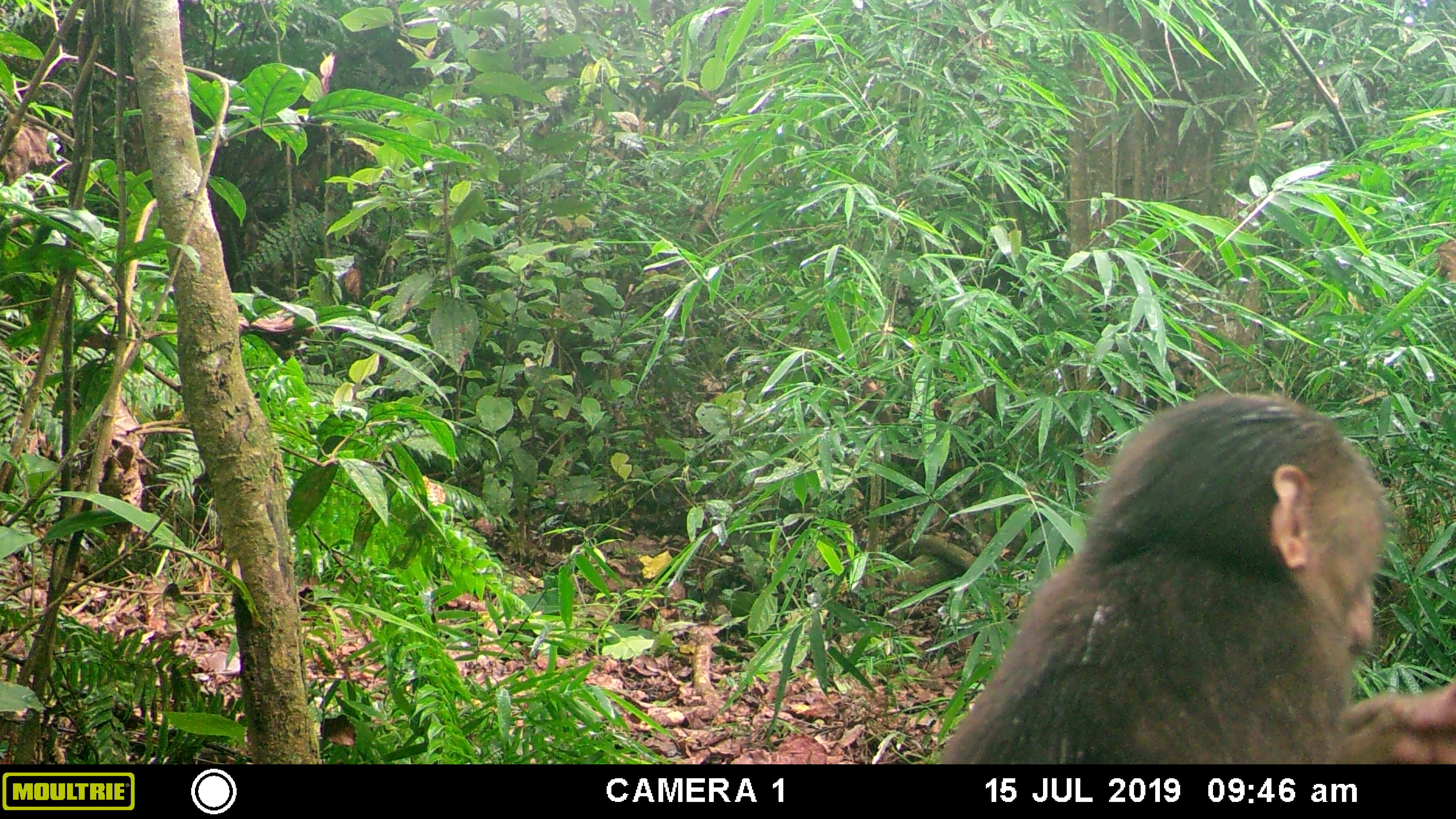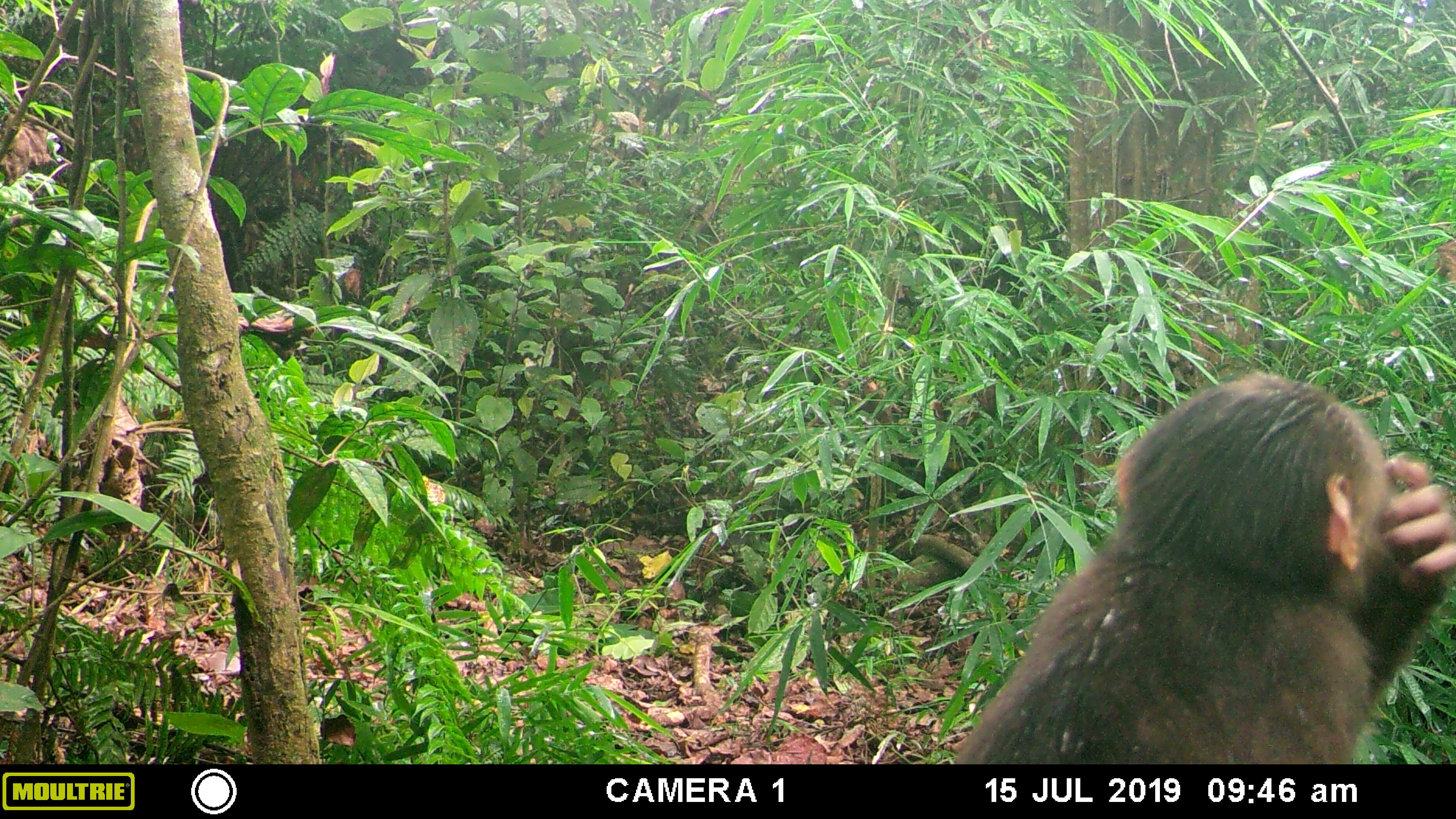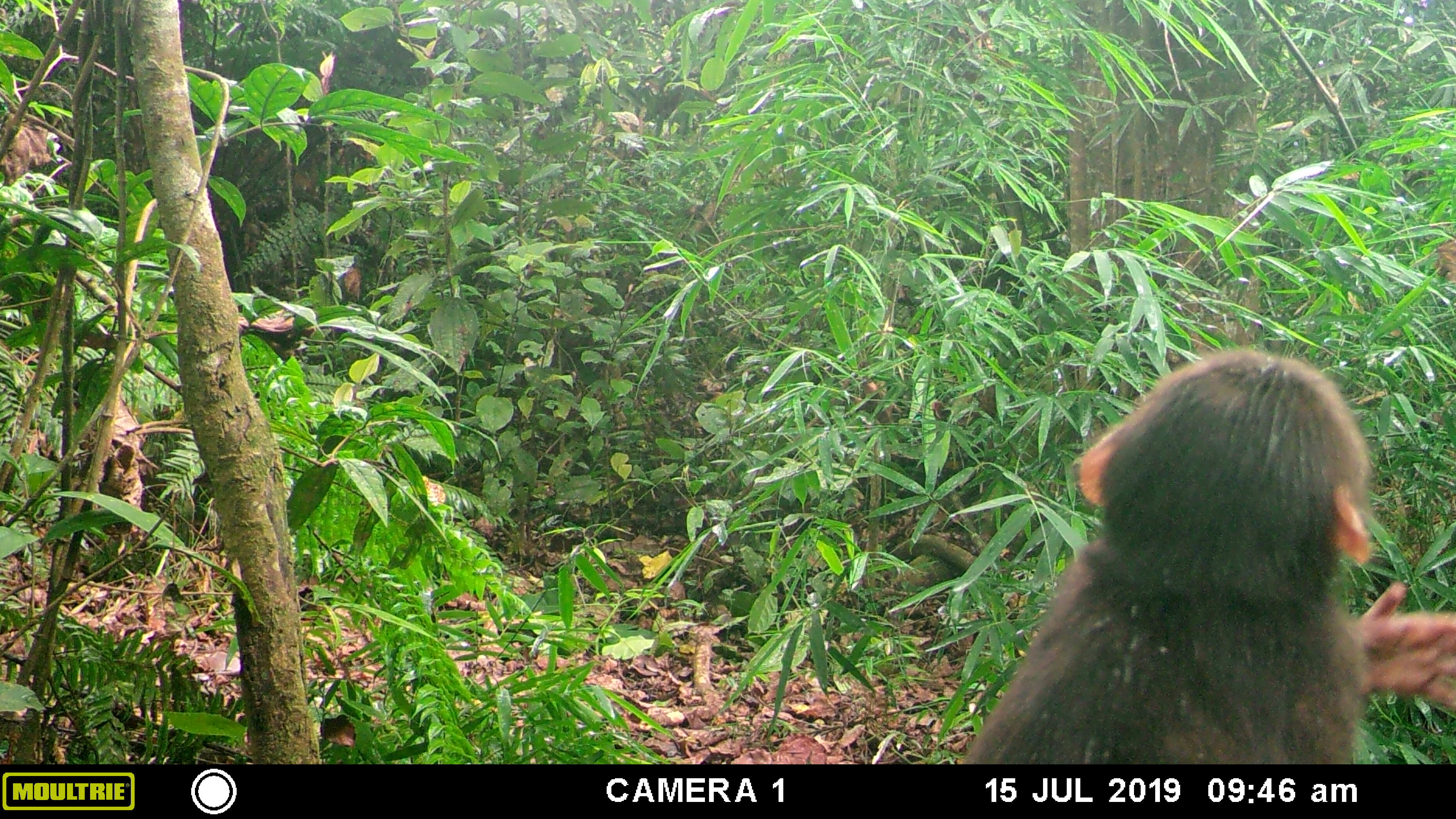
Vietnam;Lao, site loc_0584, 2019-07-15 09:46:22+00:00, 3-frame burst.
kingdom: Animalia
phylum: Chordata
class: Mammalia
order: Primates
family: Cercopithecidae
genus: Macaca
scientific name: Macaca arctoides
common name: stump-tailed macaque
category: stump tailed macaque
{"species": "stump tailed macaque (stump-tailed macaque) (Macaca arctoides)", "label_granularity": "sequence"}